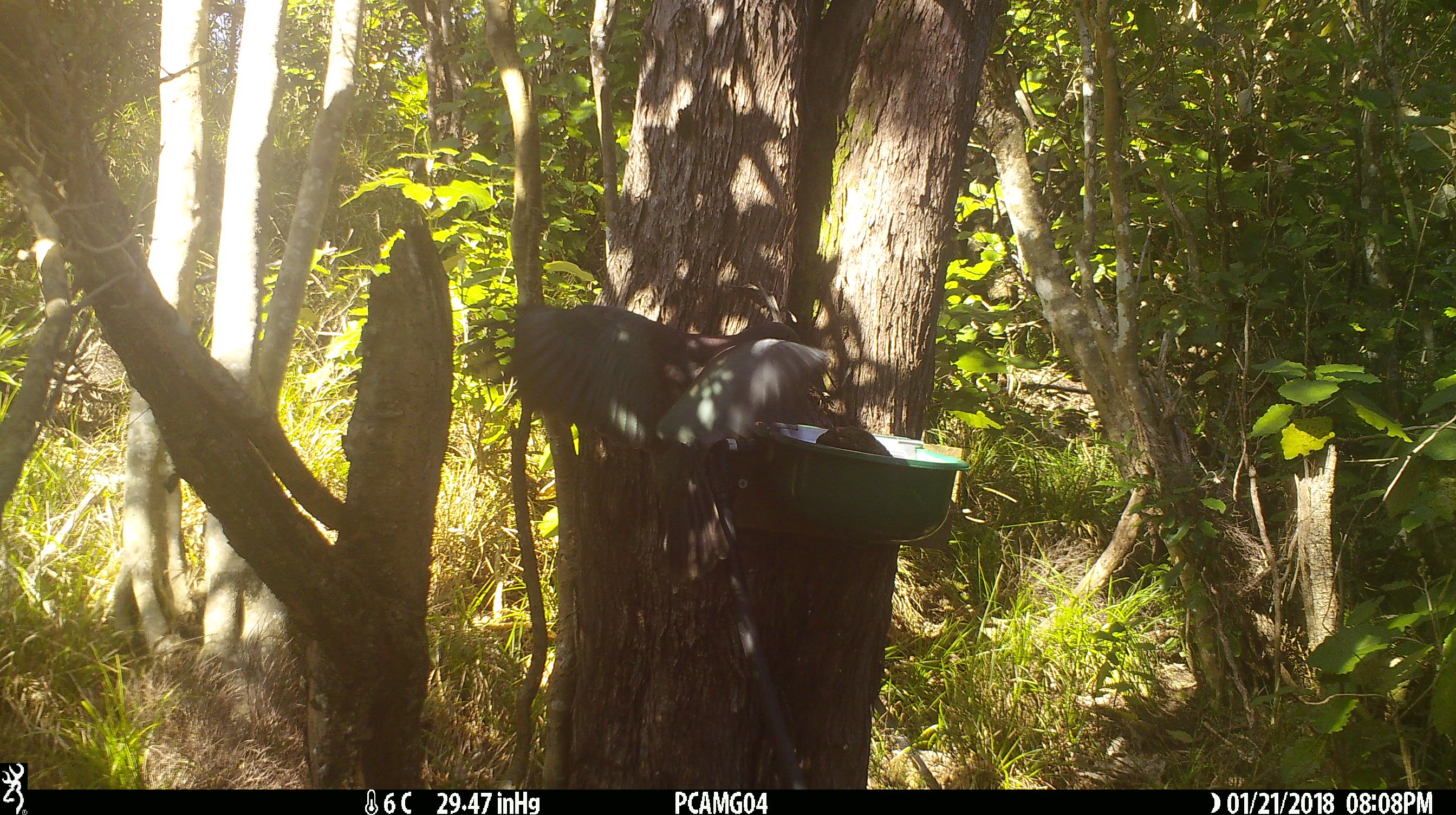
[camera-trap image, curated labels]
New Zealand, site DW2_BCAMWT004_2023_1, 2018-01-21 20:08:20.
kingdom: Animalia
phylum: Chordata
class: Aves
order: Columbiformes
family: Columbidae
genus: Hemiphaga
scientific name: Hemiphaga novaeseelandiae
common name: new zealand pigeon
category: kereru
Kereru (new zealand pigeon) (Hemiphaga novaeseelandiae).